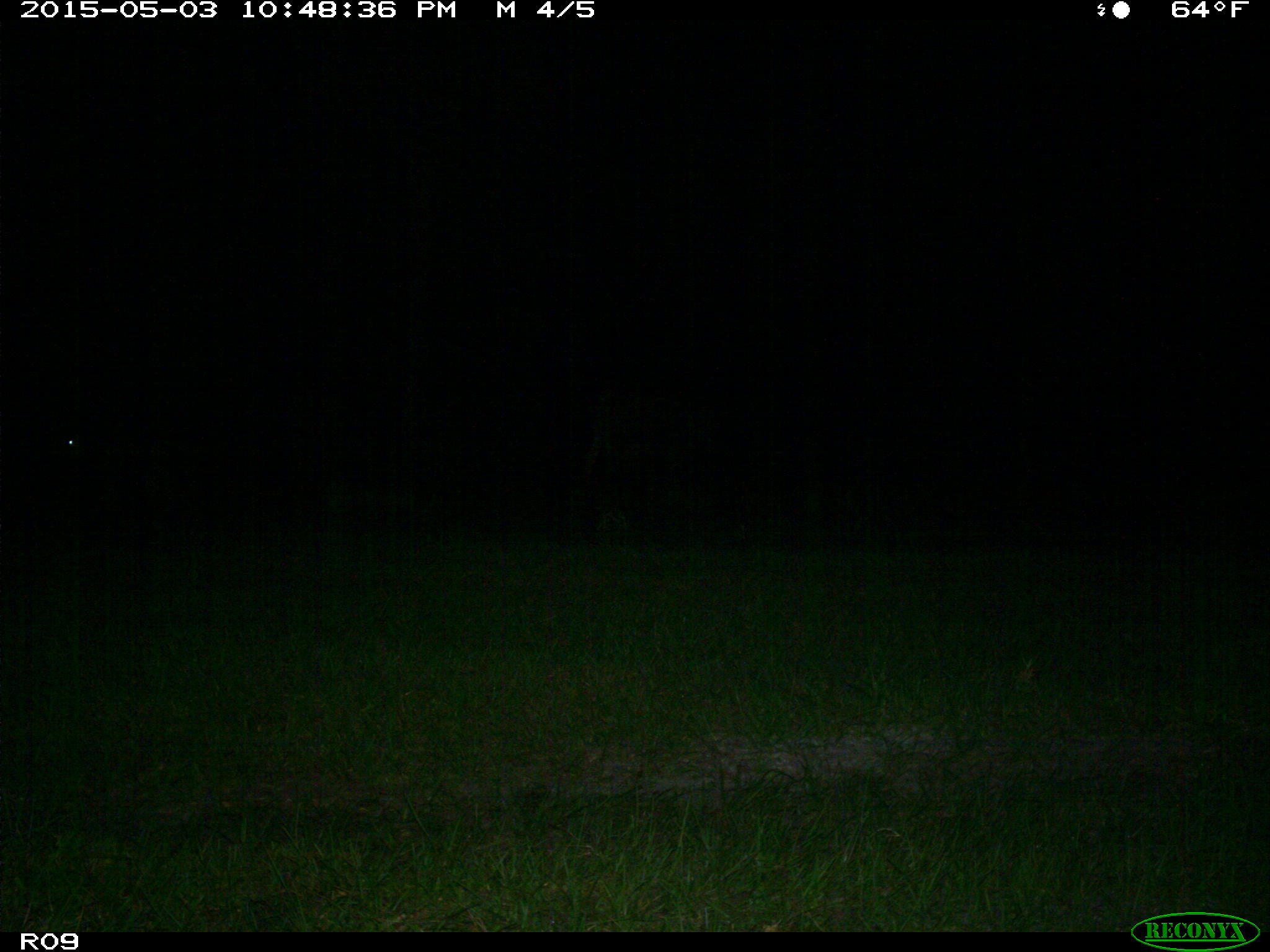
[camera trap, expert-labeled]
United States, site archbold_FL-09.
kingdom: Animalia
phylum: Chordata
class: Mammalia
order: Artiodactyla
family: Bovidae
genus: Bos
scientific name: Bos taurus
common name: domestic cow